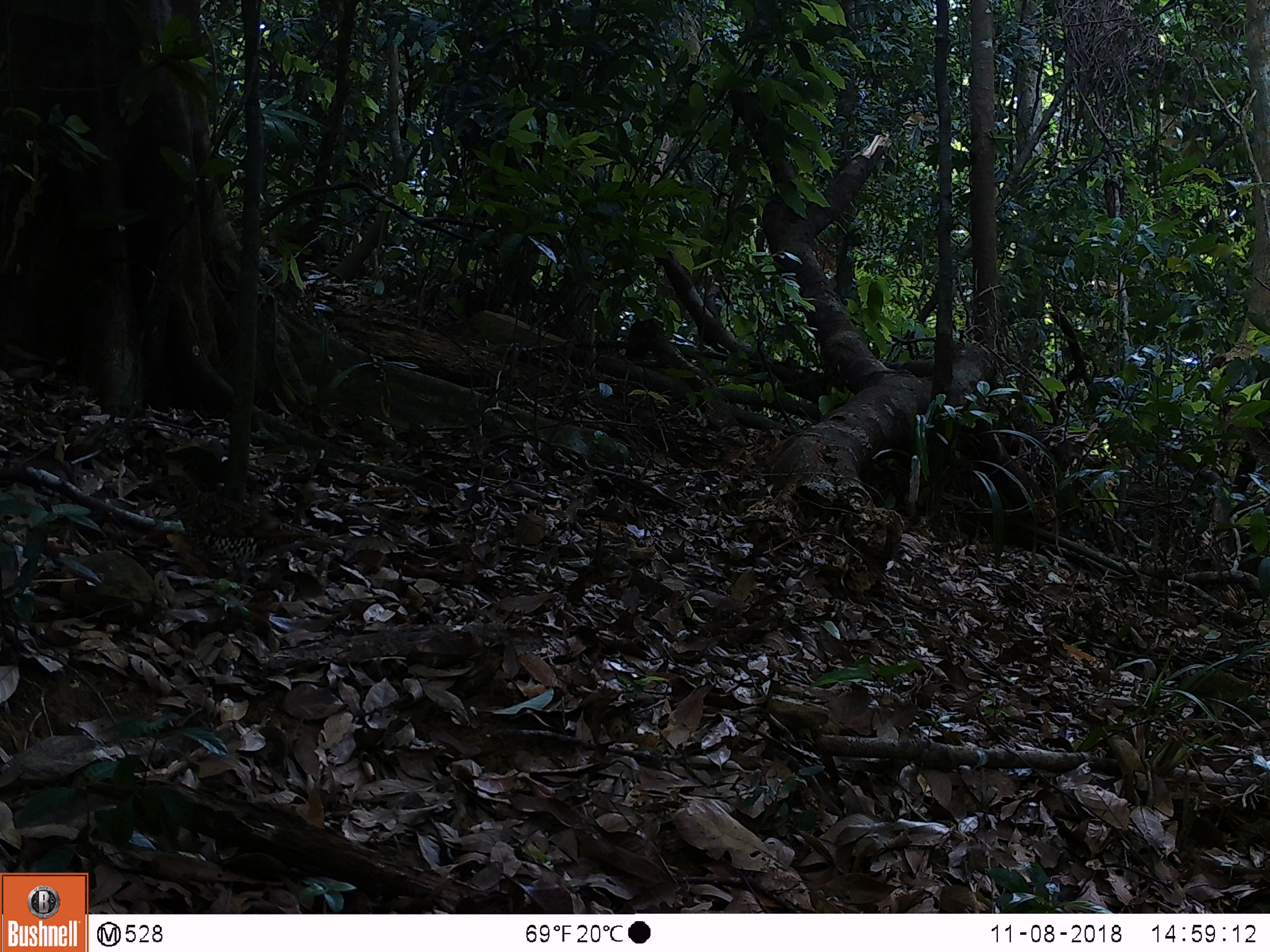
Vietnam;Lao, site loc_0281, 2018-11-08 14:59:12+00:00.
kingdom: Animalia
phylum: Chordata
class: Aves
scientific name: Aves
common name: bird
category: unidentified bird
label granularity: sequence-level